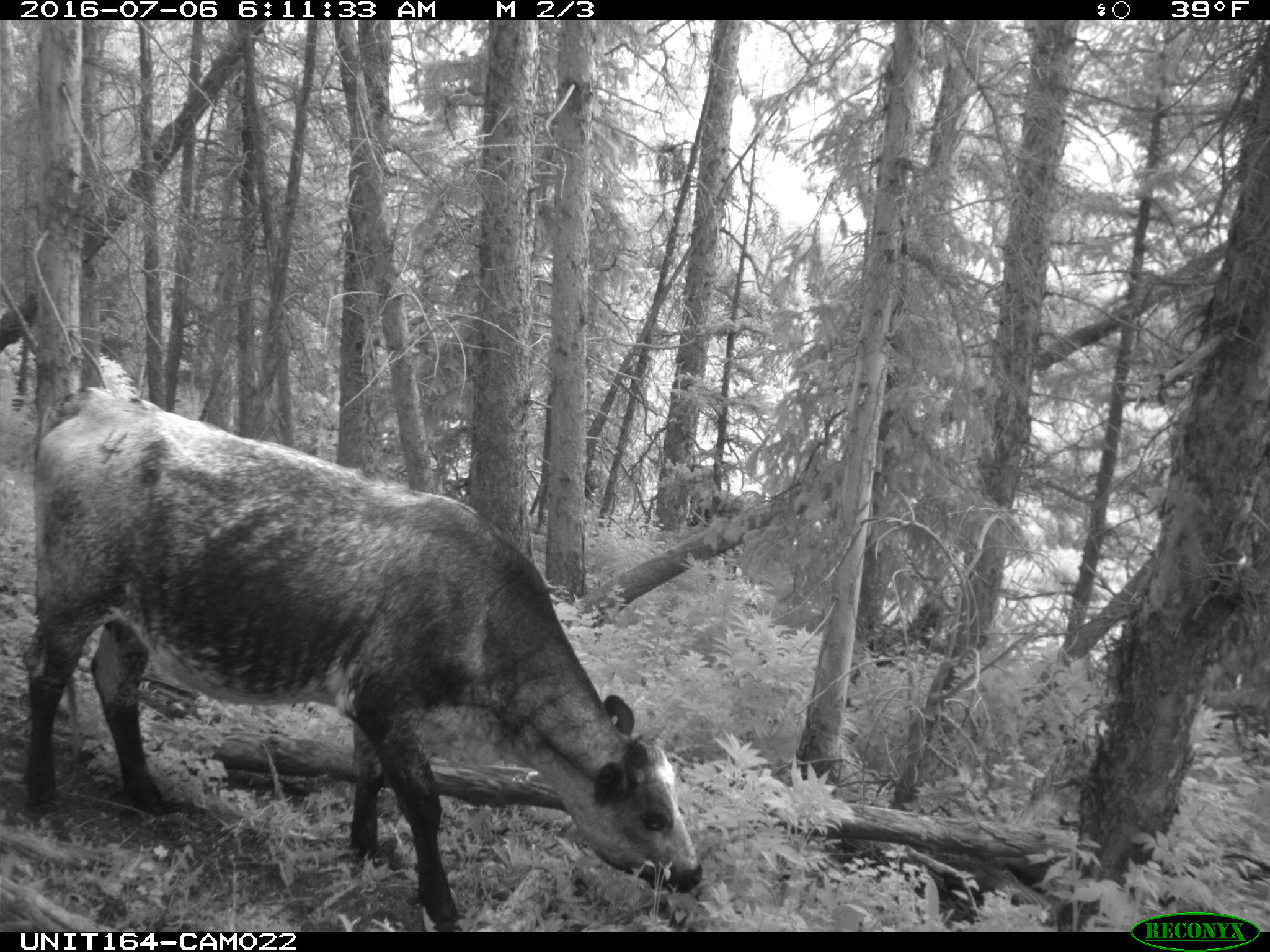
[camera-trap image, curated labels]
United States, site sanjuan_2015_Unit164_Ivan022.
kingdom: Animalia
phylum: Chordata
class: Mammalia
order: Artiodactyla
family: Bovidae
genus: Bos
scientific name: Bos taurus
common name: domestic cow